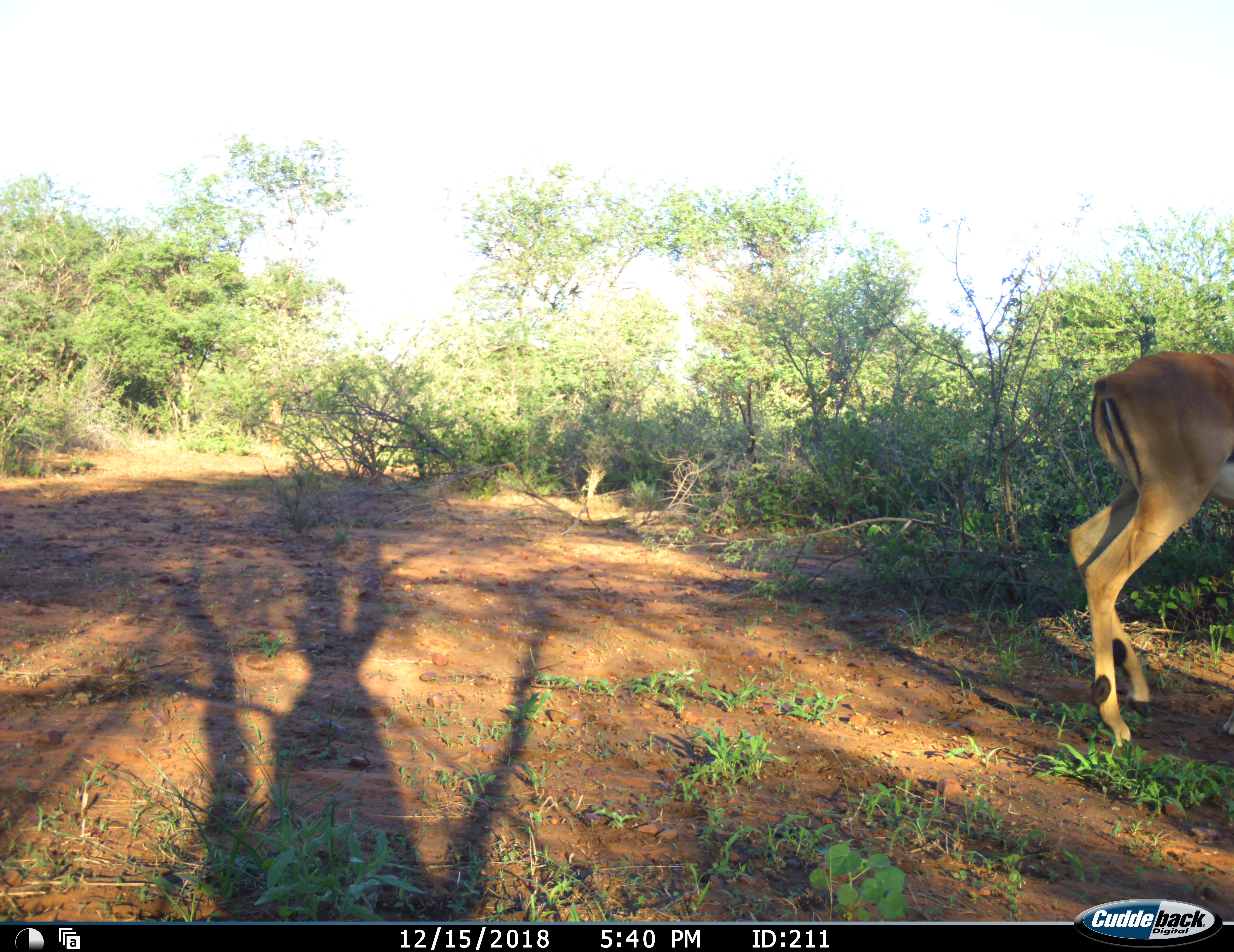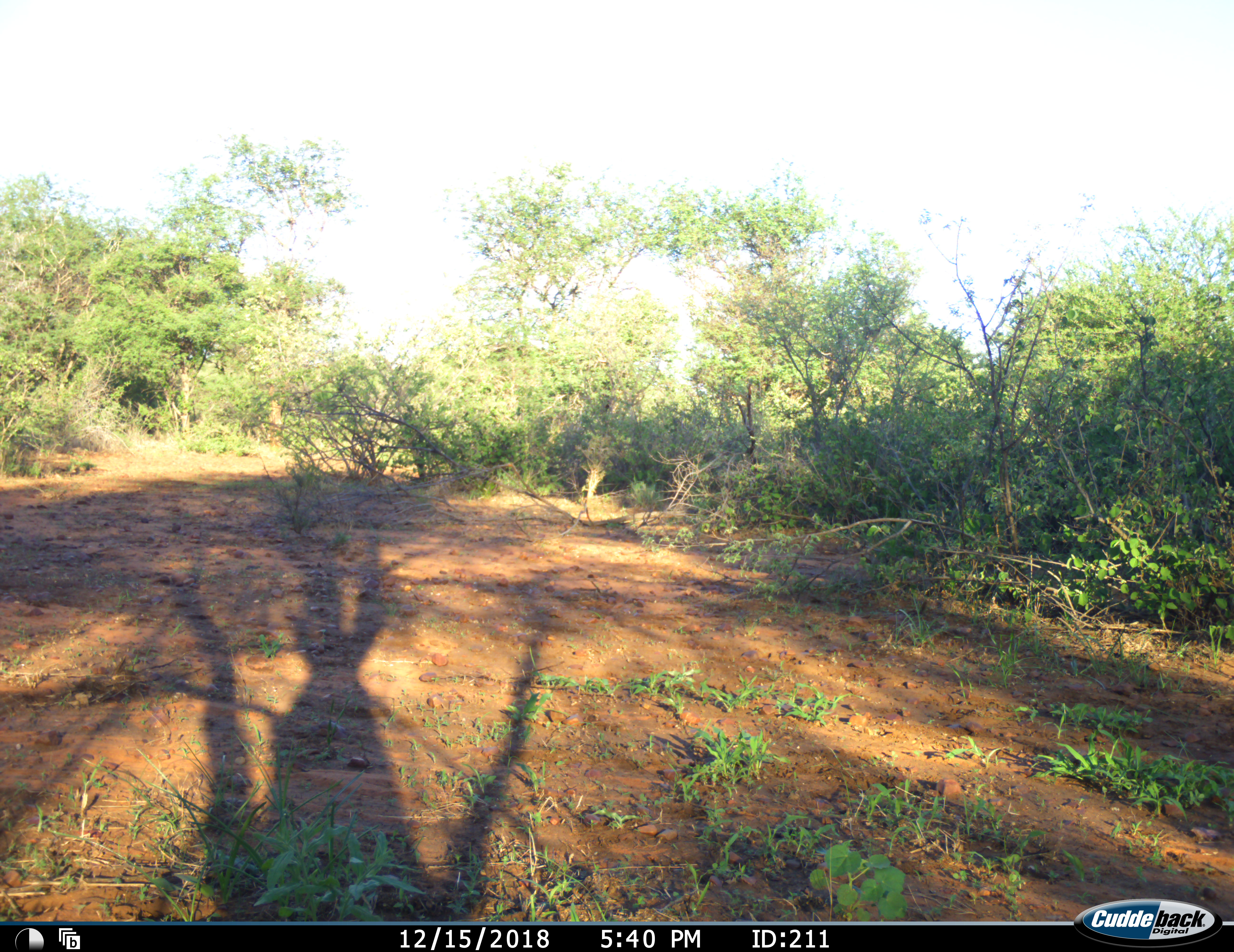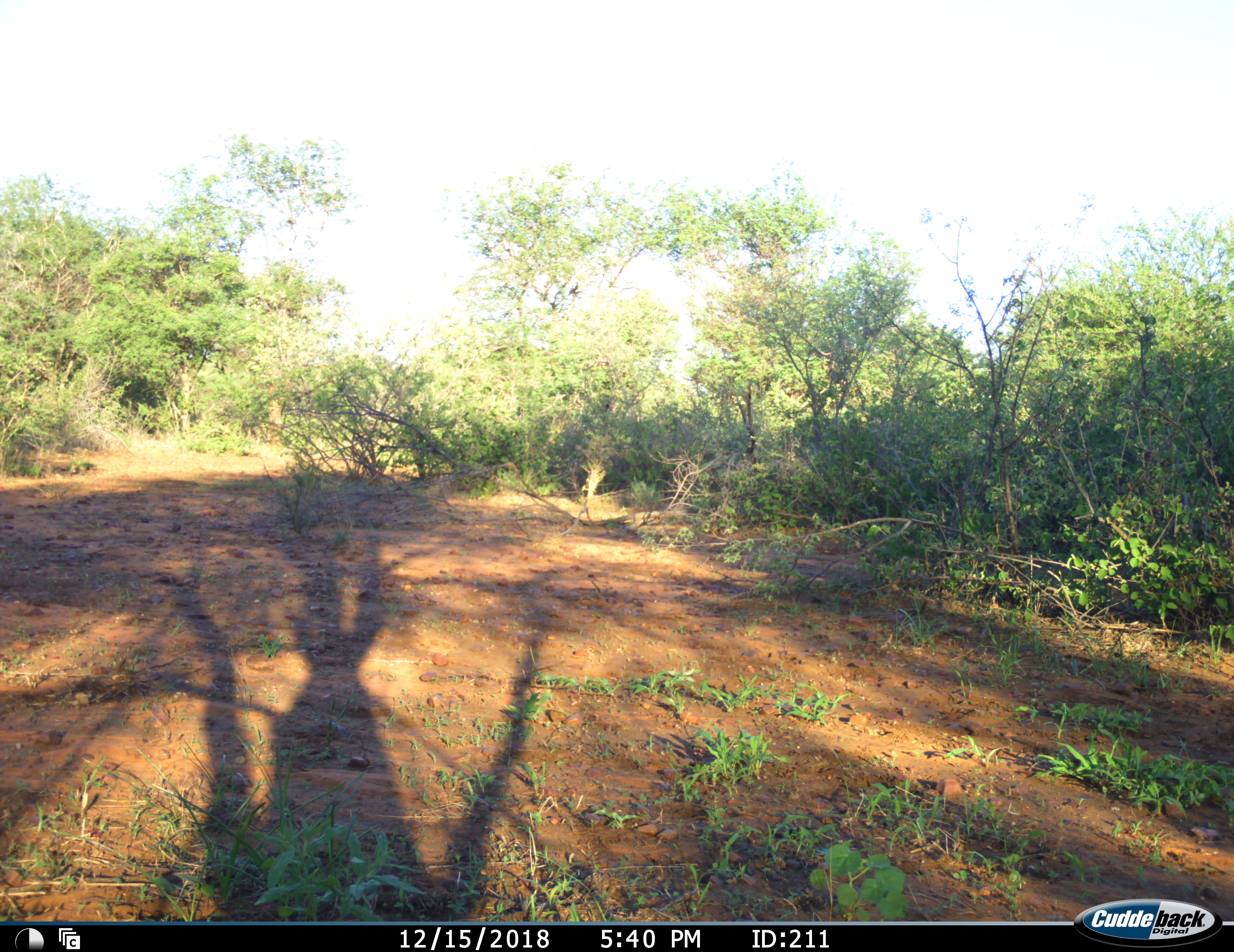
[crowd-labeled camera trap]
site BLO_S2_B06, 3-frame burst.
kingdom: Animalia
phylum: Chordata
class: Mammalia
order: Artiodactyla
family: Bovidae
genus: Aepyceros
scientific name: Aepyceros melampus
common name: impala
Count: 1.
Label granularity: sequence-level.